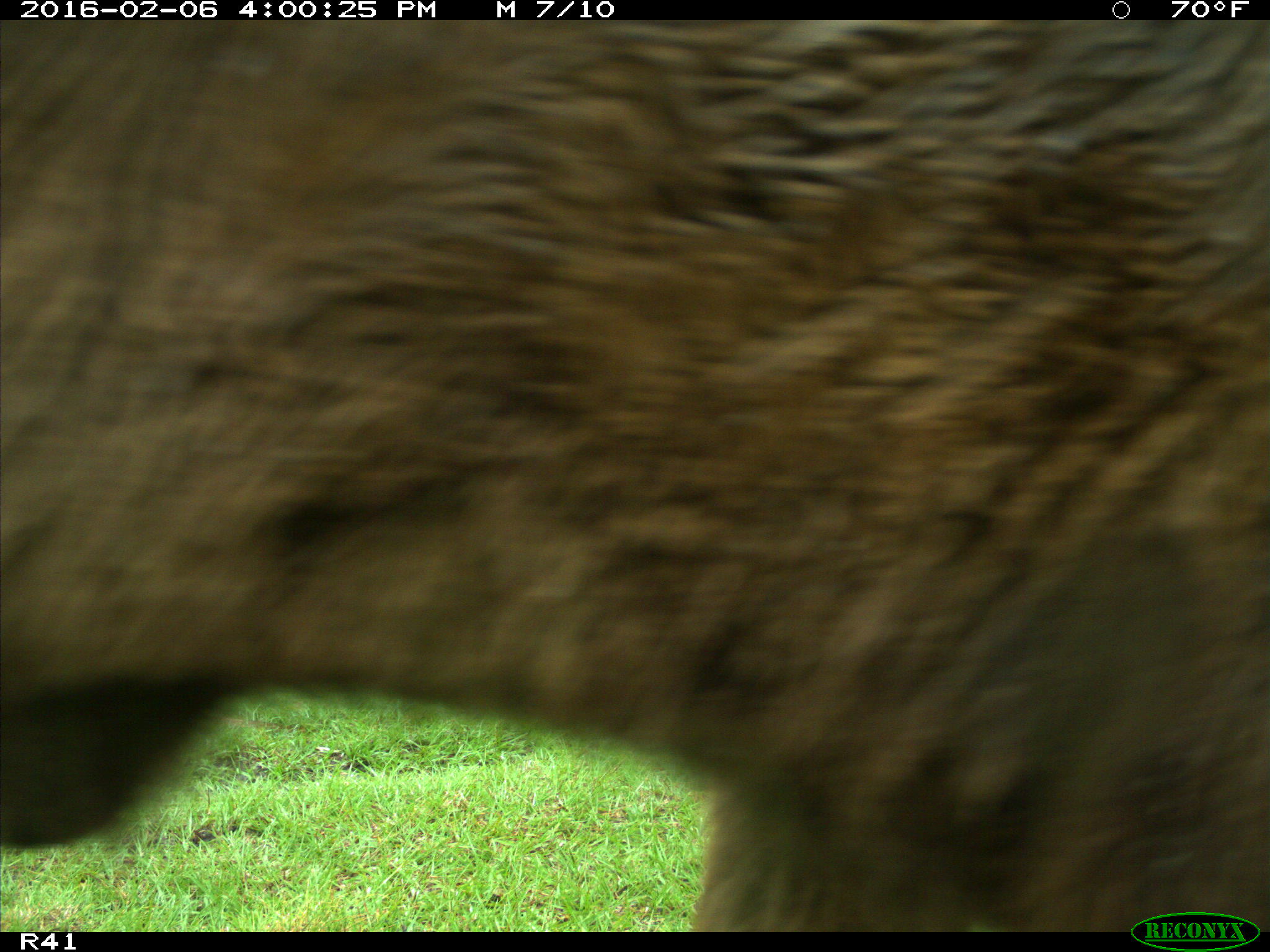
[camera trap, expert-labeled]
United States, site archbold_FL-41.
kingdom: Animalia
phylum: Chordata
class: Mammalia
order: Artiodactyla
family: Bovidae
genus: Bos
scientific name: Bos taurus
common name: domestic cow